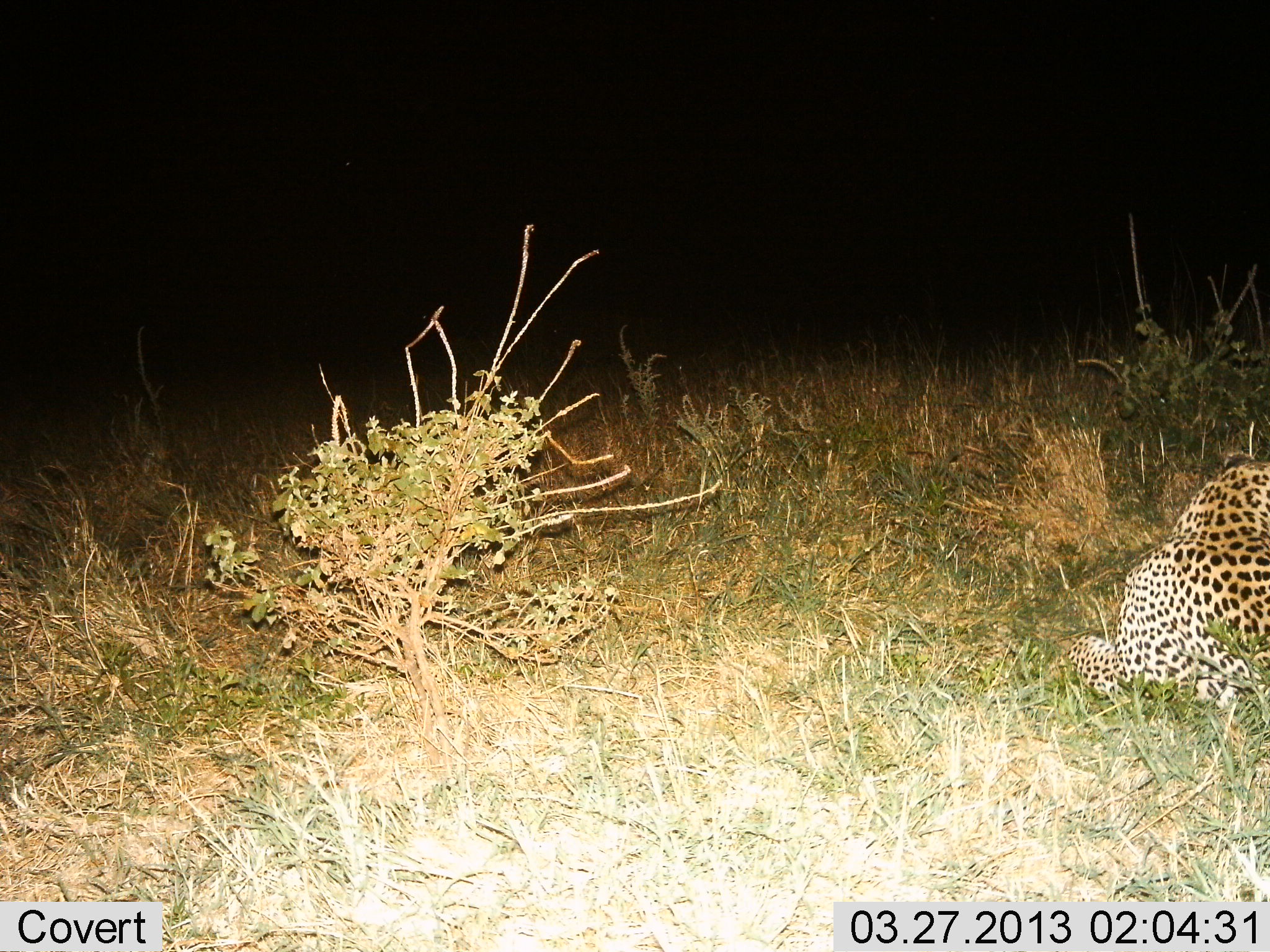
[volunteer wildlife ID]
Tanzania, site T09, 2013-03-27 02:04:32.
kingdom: Animalia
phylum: Chordata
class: Mammalia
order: Carnivora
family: Felidae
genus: Panthera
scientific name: Panthera pardus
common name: leopard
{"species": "leopard (Panthera pardus)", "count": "1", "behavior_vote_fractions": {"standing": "5%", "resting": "95%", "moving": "0%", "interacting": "0%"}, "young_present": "0%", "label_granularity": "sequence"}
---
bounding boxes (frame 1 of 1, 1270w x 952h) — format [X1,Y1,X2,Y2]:
animal: [1067,450,1270,705]